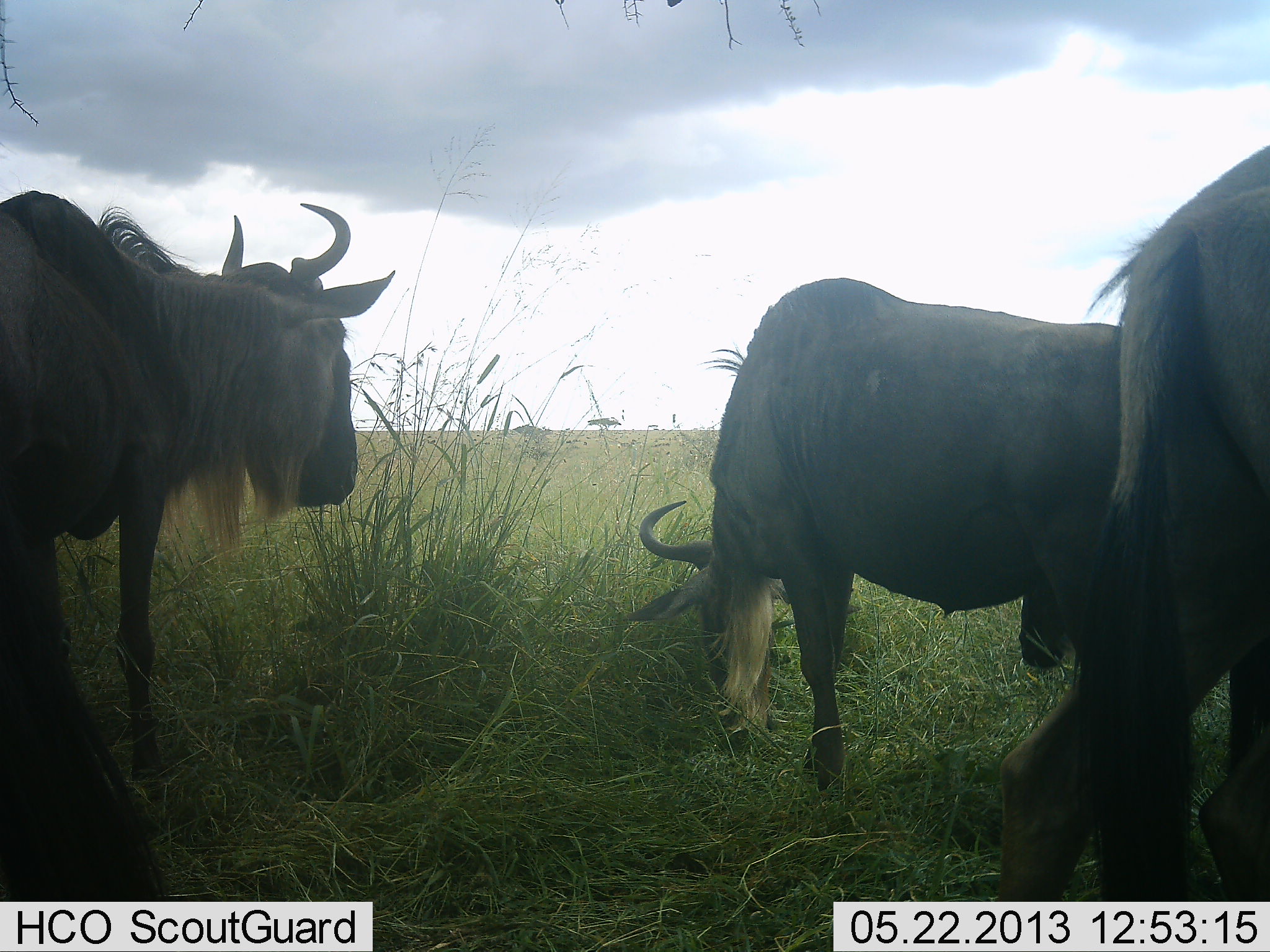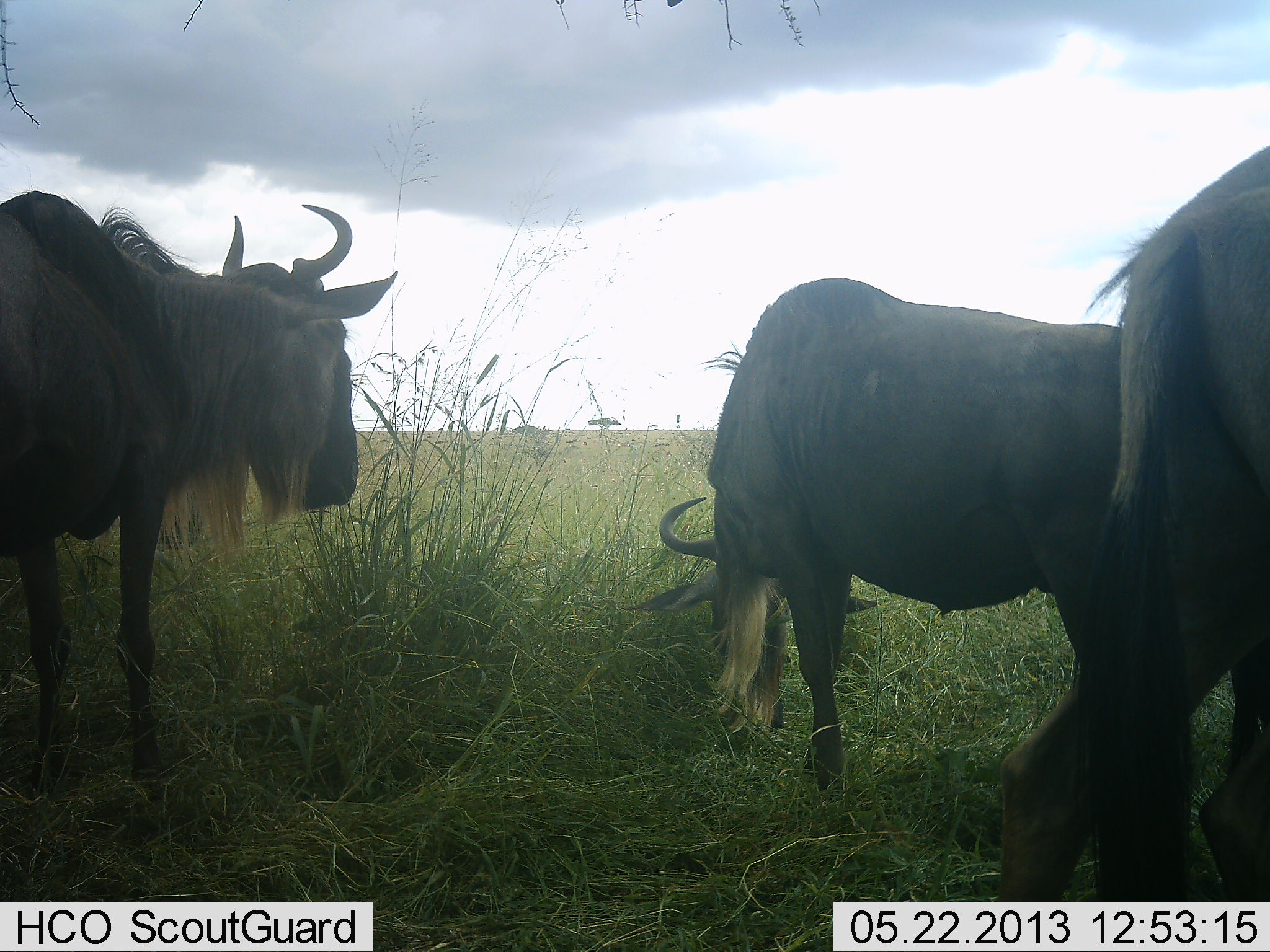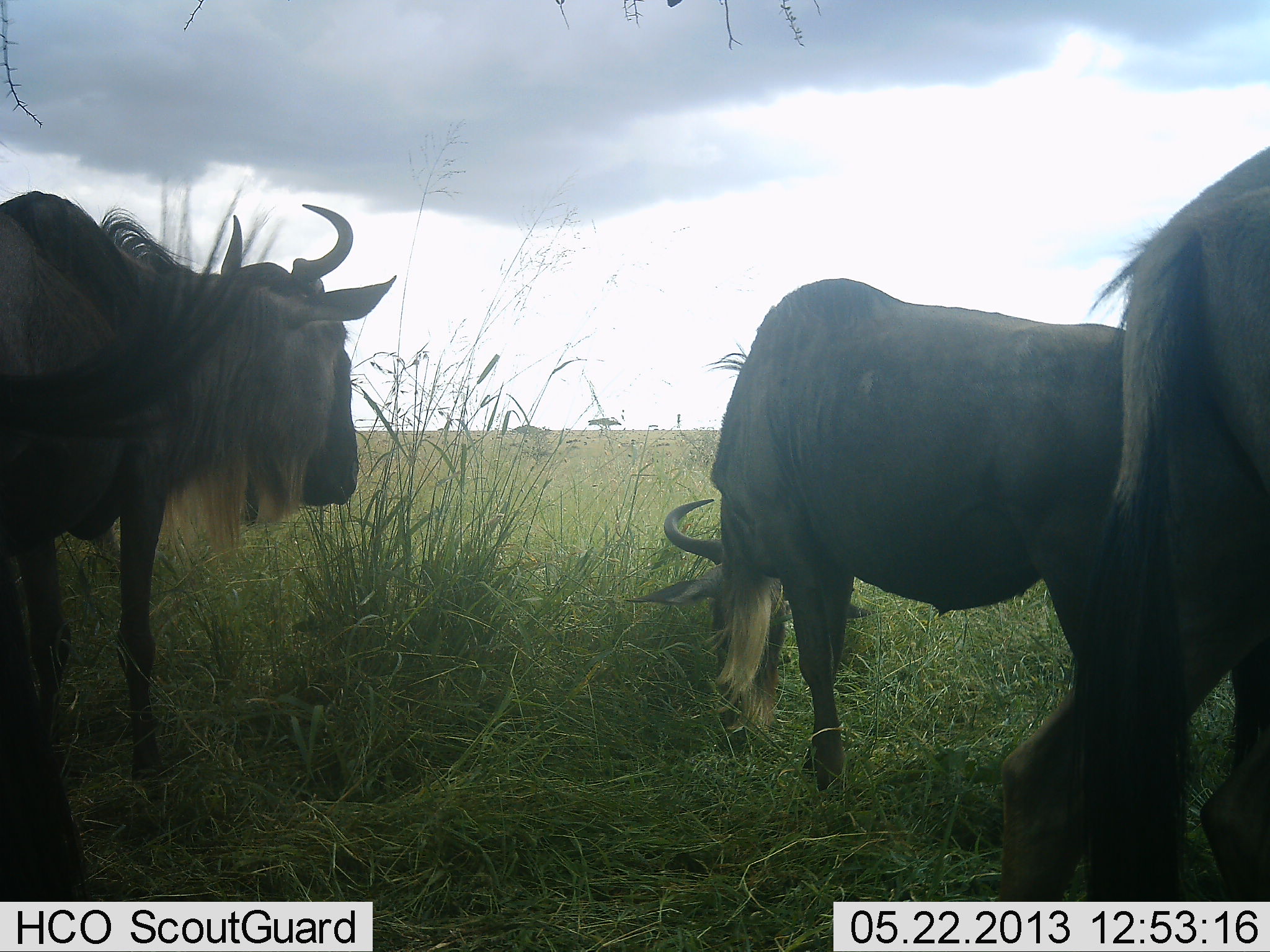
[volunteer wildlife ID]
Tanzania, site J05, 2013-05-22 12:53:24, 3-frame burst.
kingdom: Animalia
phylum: Chordata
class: Mammalia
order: Artiodactyla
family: Bovidae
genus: Connochaetes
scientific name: Connochaetes taurinus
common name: blue wildebeest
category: wildebeest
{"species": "wildebeest (blue wildebeest) (Connochaetes taurinus)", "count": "4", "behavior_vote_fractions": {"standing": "70%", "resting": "0%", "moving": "10%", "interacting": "10%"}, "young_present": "0%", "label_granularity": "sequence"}